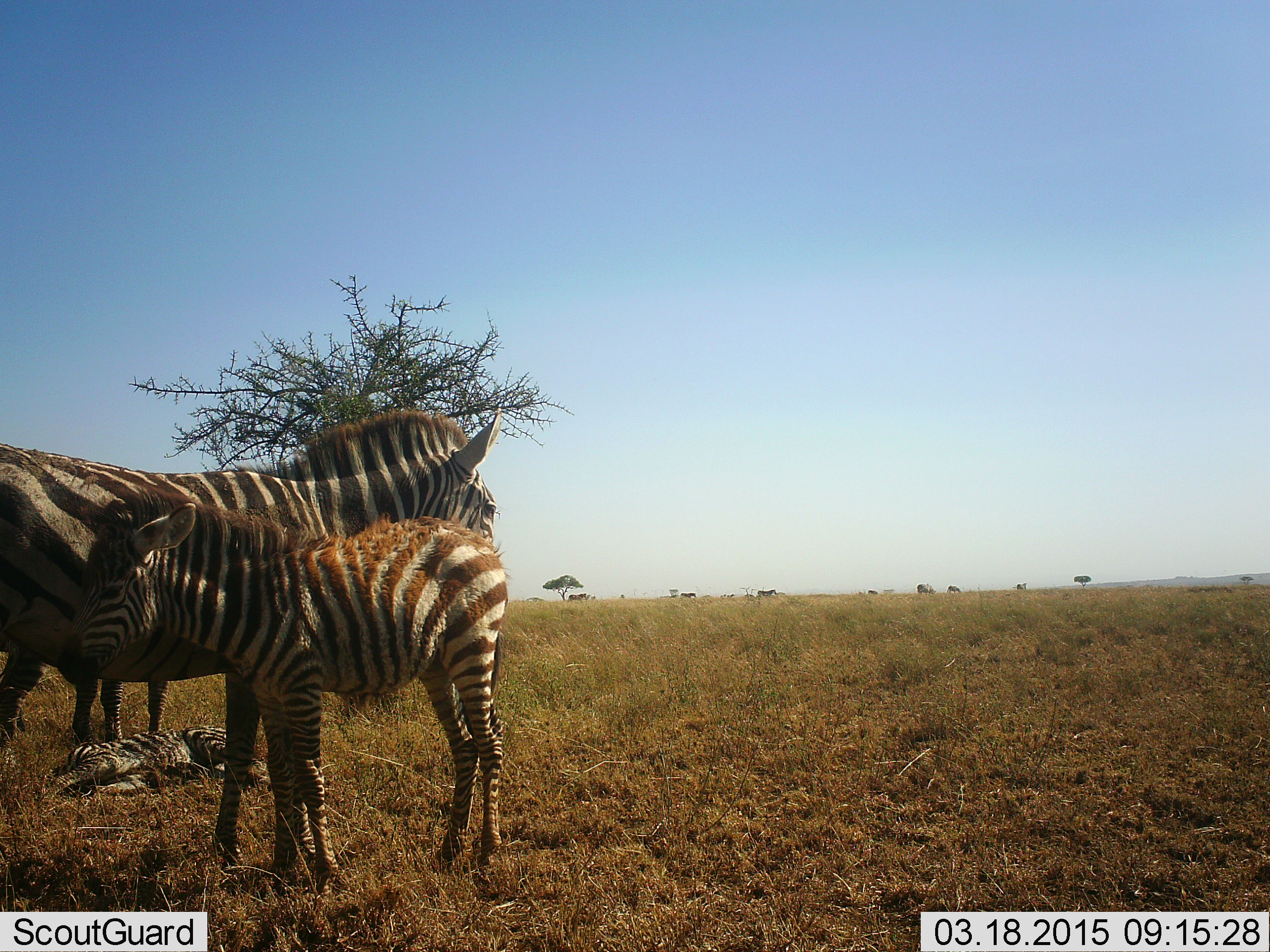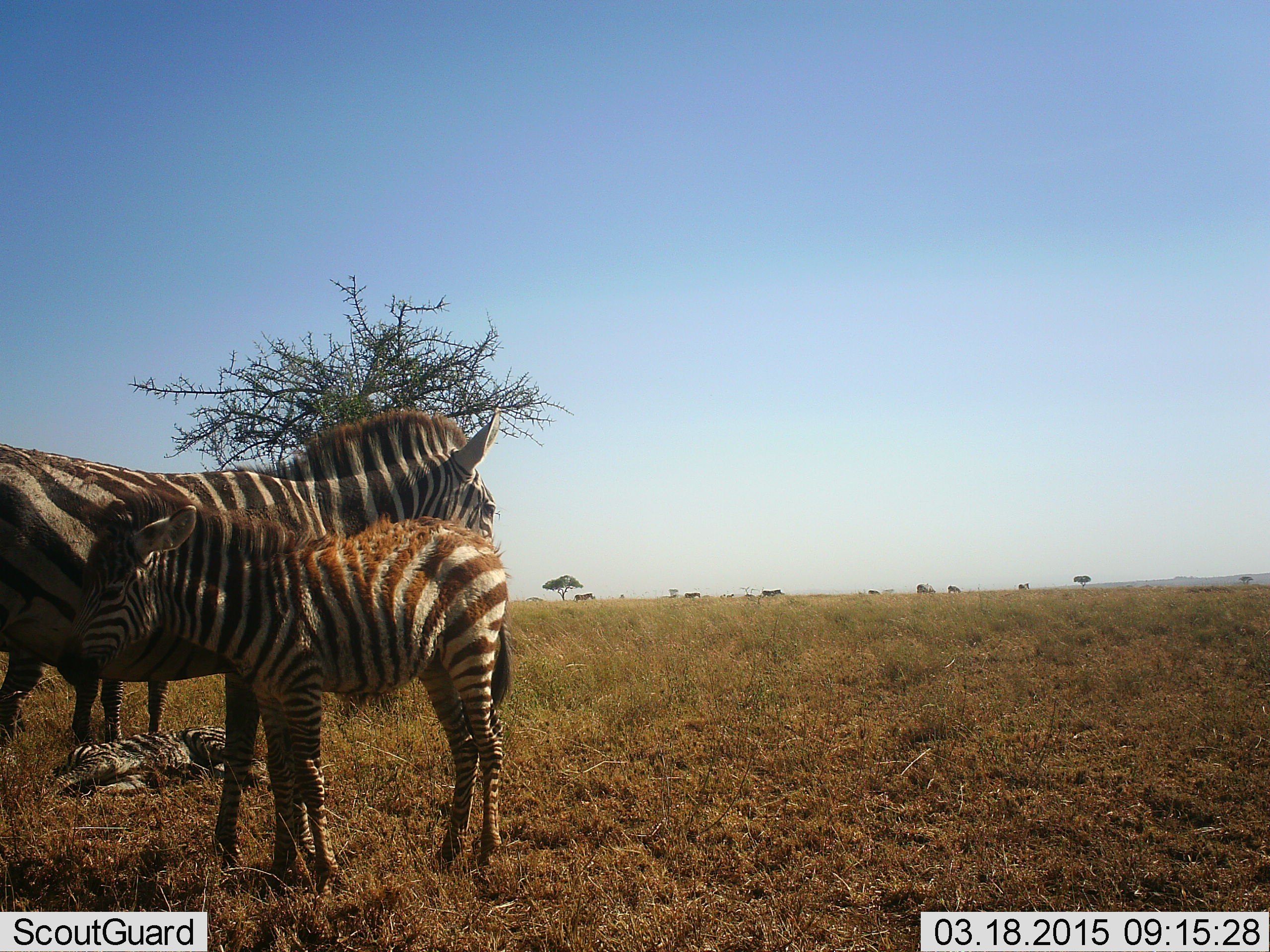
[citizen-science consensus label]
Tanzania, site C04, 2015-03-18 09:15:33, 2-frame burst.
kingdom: Animalia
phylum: Chordata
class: Mammalia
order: Perissodactyla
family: Equidae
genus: Equus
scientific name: Equus quagga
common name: plains zebra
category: zebra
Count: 4.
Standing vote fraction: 90%.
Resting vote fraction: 80%.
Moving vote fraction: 20%.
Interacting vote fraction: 10%.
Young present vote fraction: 70%.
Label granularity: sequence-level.